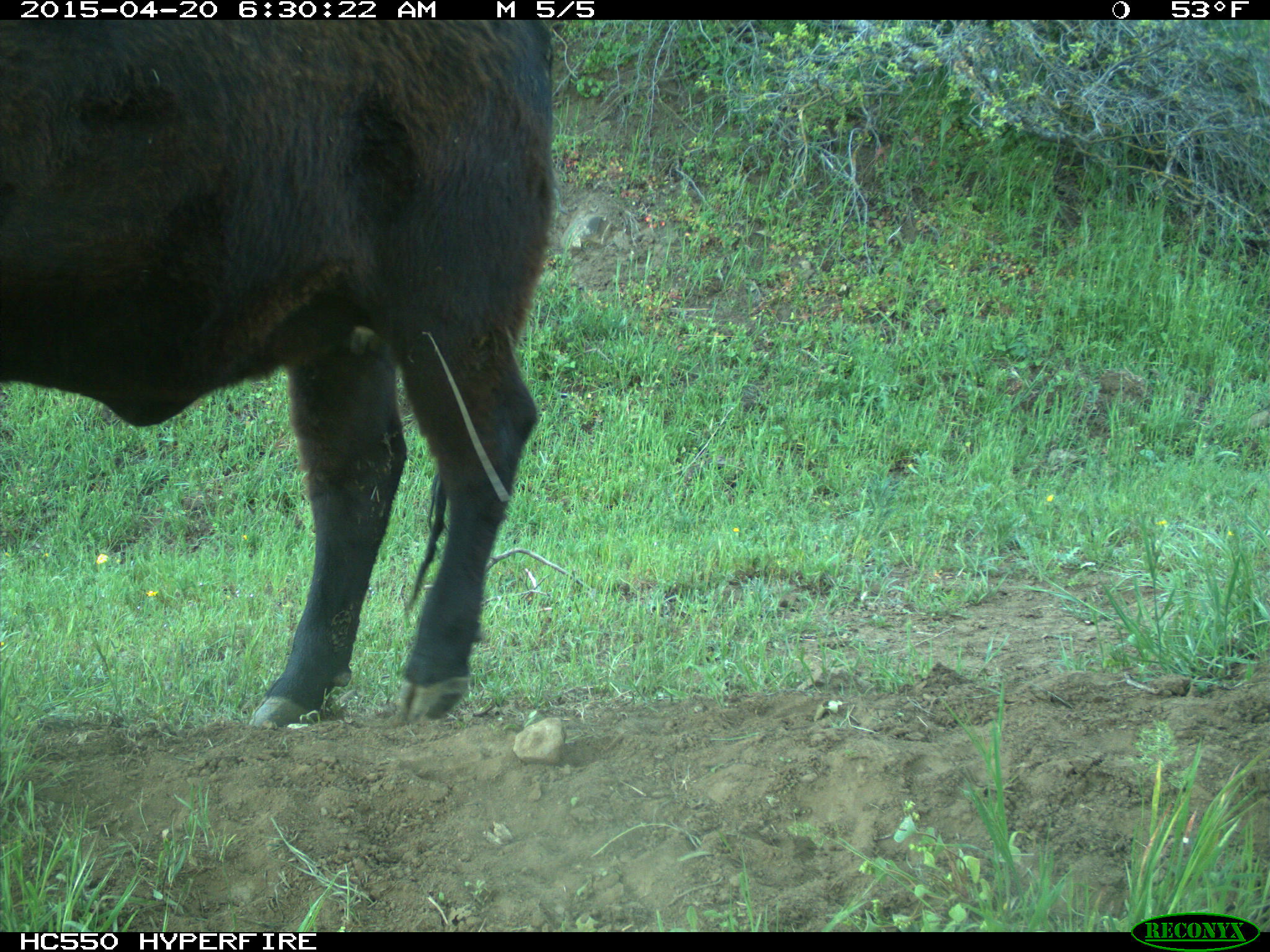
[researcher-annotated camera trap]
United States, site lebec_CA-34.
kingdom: Animalia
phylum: Chordata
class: Mammalia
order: Artiodactyla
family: Bovidae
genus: Bos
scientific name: Bos taurus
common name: domestic cow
Bos taurus (domestic cow).